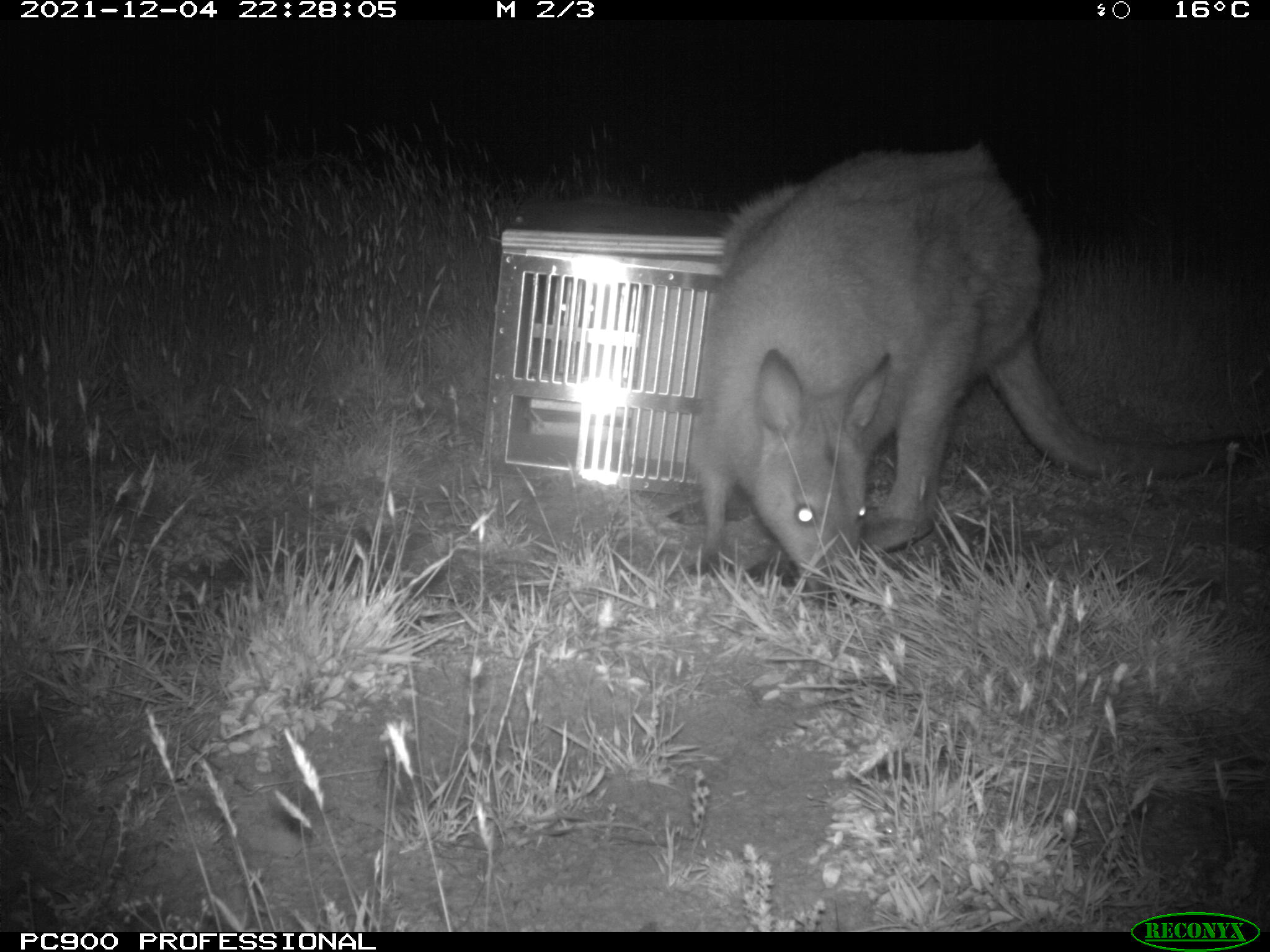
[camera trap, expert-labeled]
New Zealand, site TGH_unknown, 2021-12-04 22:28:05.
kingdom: Animalia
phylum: Chordata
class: Mammalia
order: Diprotodontia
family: Macropodidae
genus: Notamacropus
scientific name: Notamacropus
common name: wallaby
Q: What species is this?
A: Wallaby (Notamacropus).